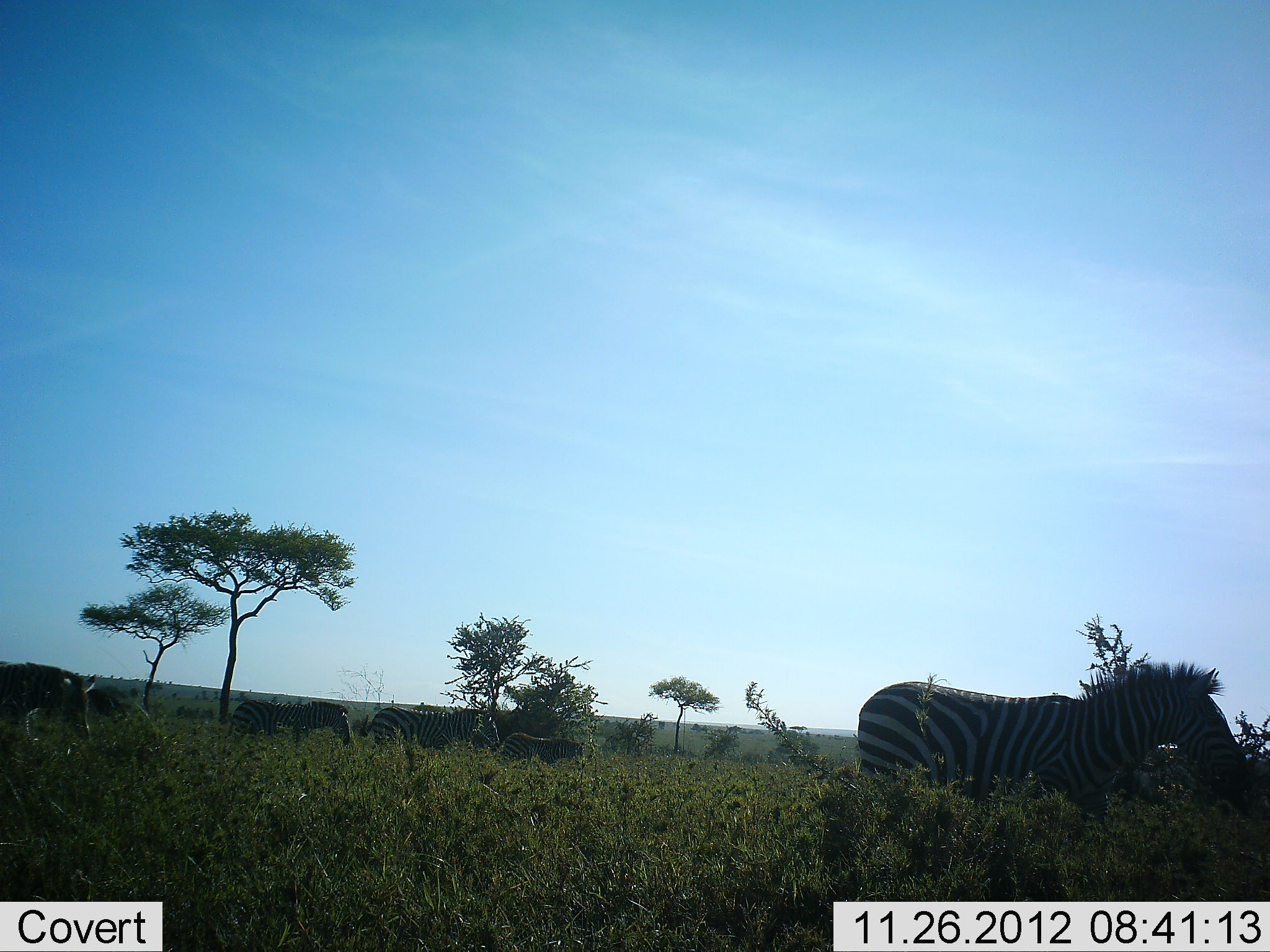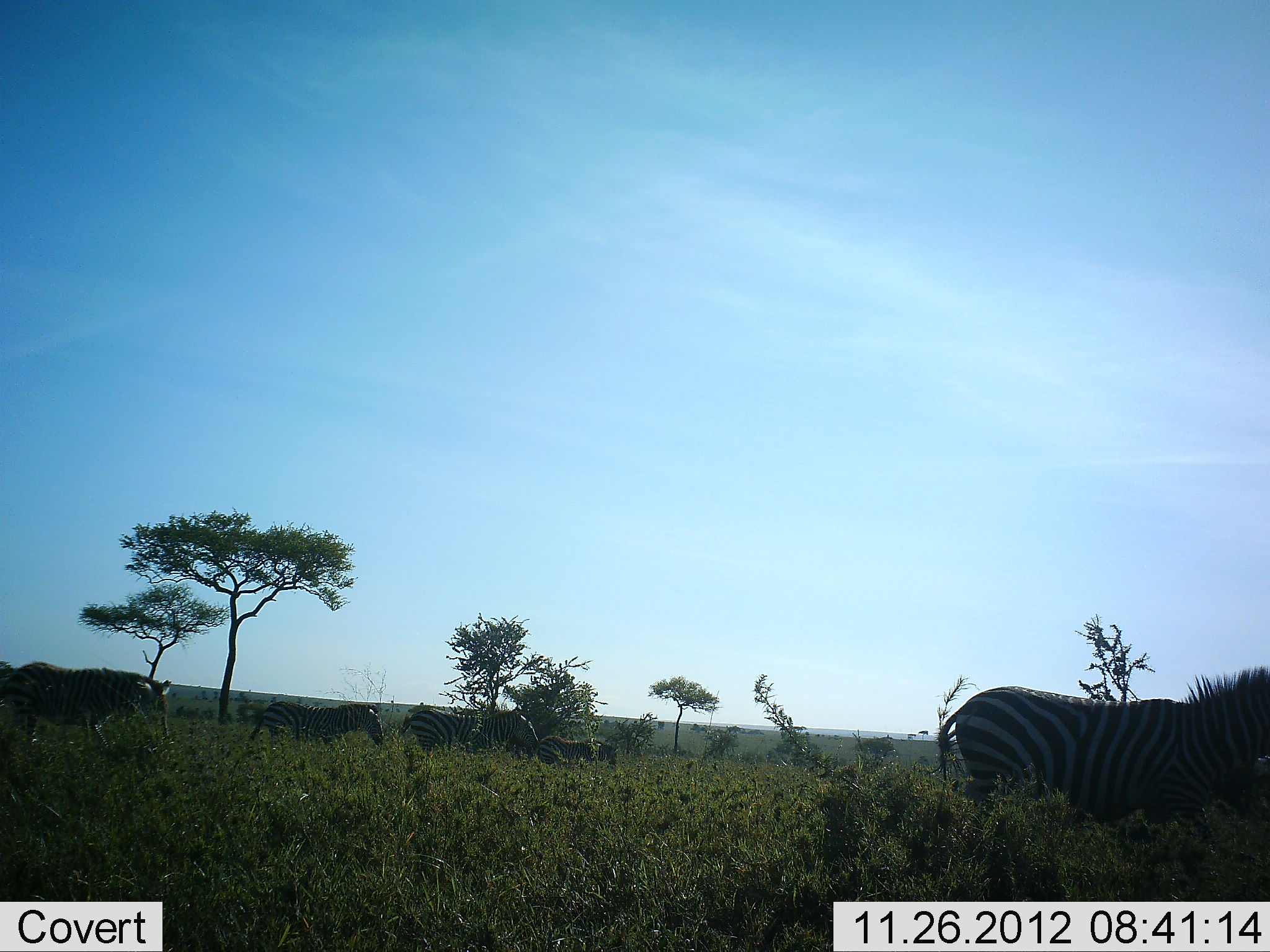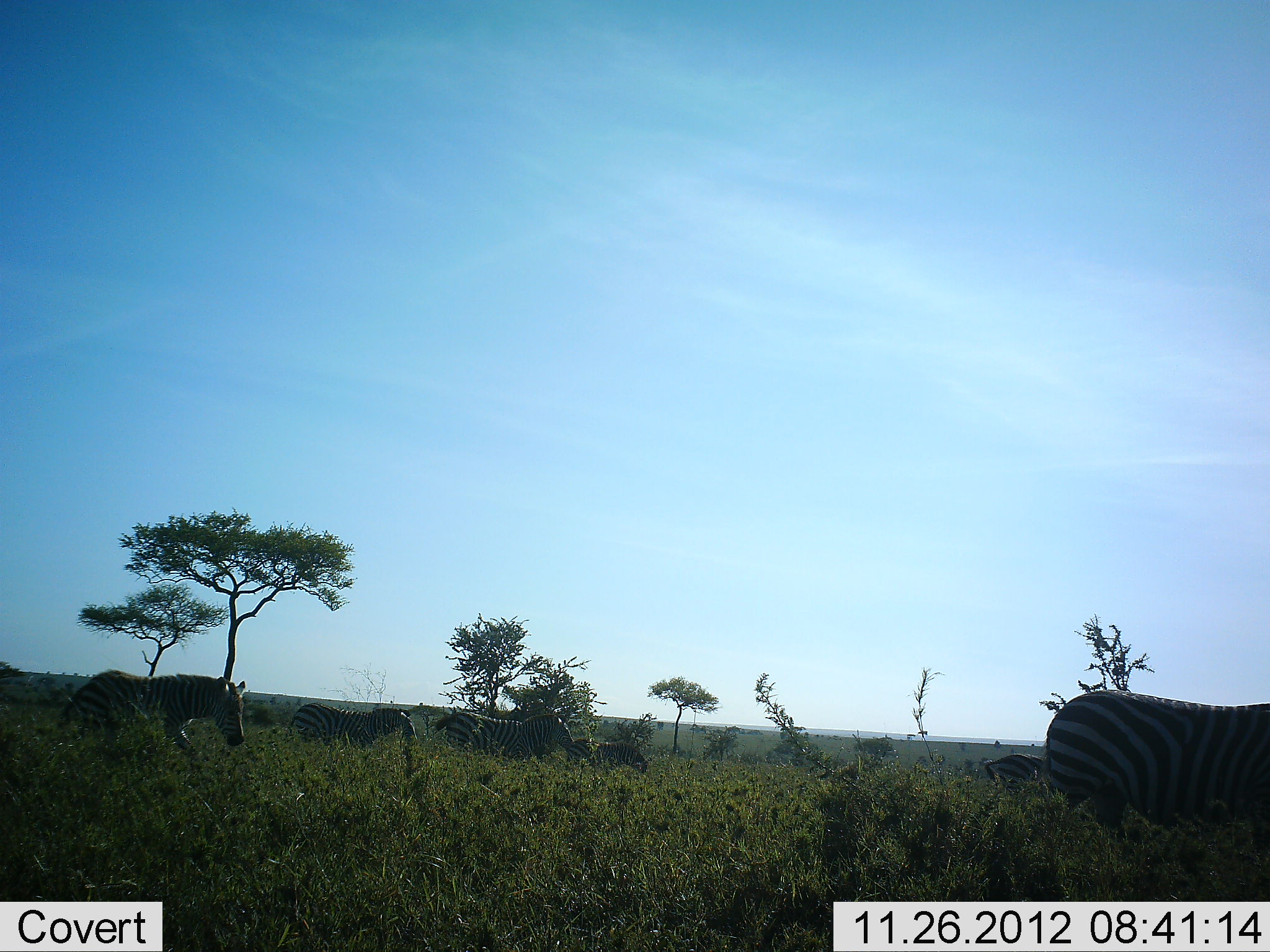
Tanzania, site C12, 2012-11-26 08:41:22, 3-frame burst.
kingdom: Animalia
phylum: Chordata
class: Mammalia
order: Perissodactyla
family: Equidae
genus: Equus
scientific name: Equus quagga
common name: plains zebra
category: zebra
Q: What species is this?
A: Zebra (plains zebra) (Equus quagga).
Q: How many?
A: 6.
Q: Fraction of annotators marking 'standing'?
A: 0%.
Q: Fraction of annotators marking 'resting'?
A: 0%.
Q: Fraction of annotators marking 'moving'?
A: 100%.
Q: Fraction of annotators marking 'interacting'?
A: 0%.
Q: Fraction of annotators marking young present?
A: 40%.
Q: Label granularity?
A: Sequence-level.